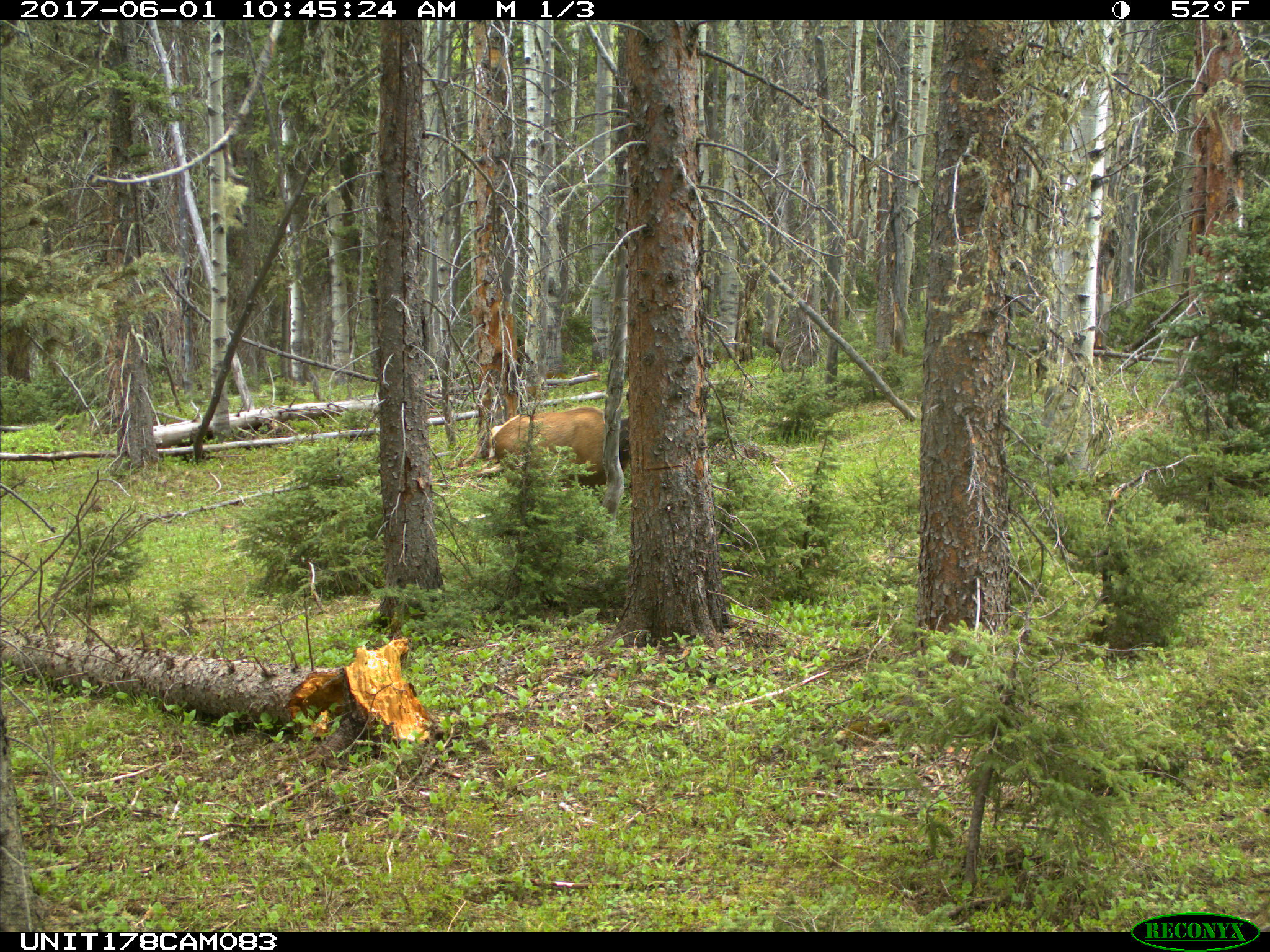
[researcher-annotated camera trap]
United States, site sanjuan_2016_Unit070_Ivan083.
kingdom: Animalia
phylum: Chordata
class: Mammalia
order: Artiodactyla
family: Cervidae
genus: Cervus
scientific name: Cervus elaphus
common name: red deer